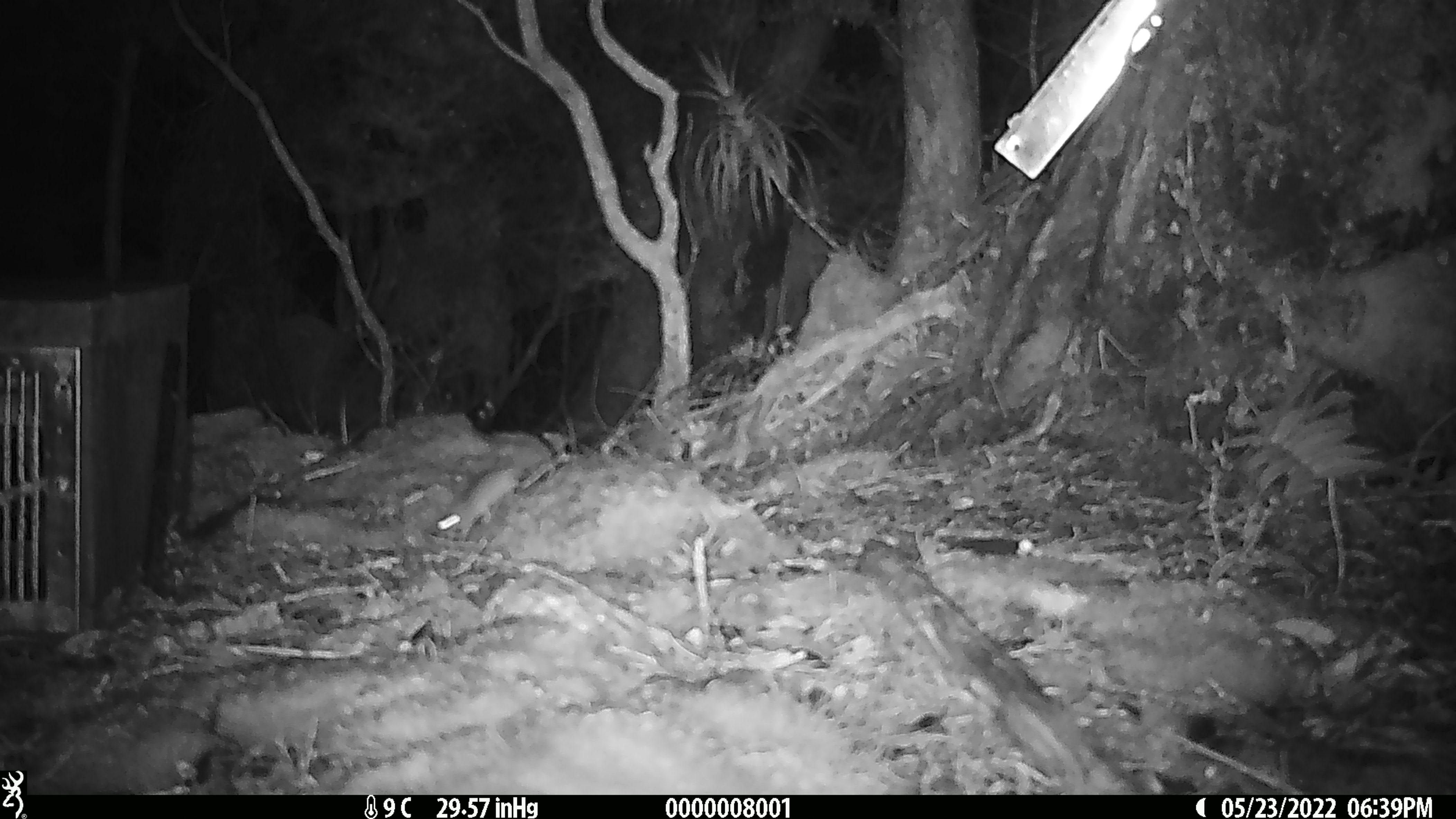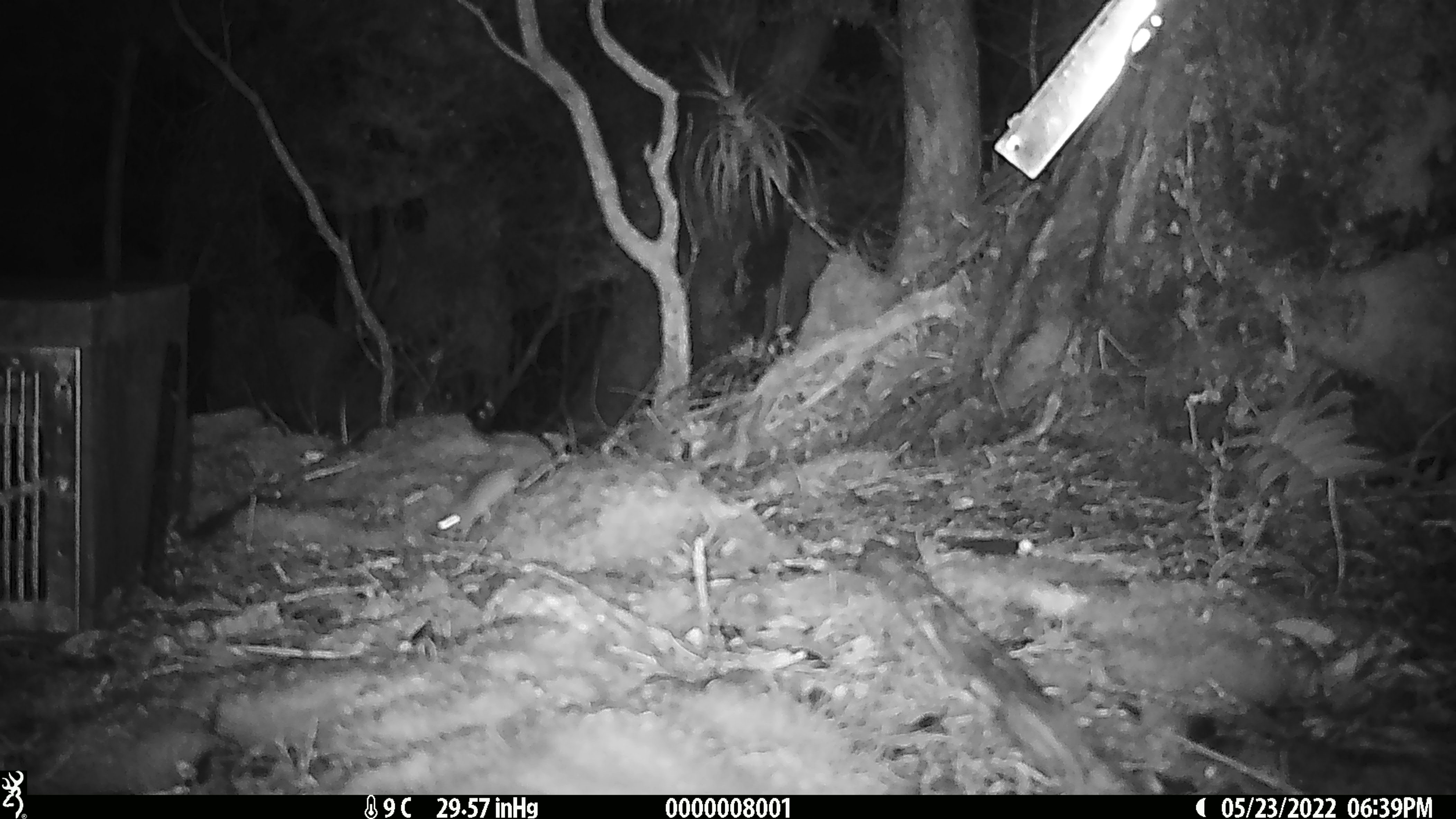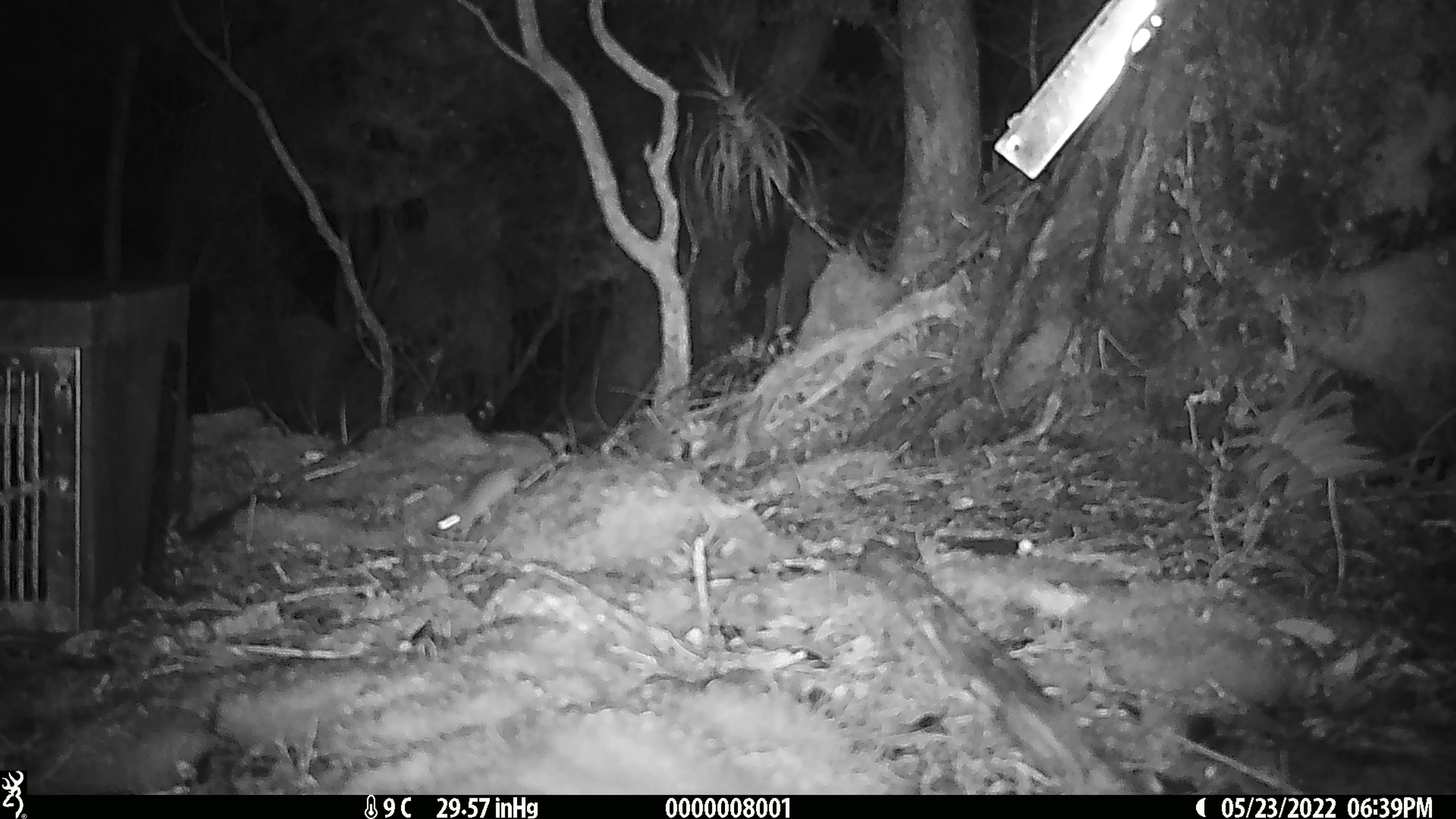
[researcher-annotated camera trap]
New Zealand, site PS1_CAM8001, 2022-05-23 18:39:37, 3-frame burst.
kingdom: Animalia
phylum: Chordata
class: Mammalia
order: Rodentia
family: Muridae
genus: Mus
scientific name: Mus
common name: mouse